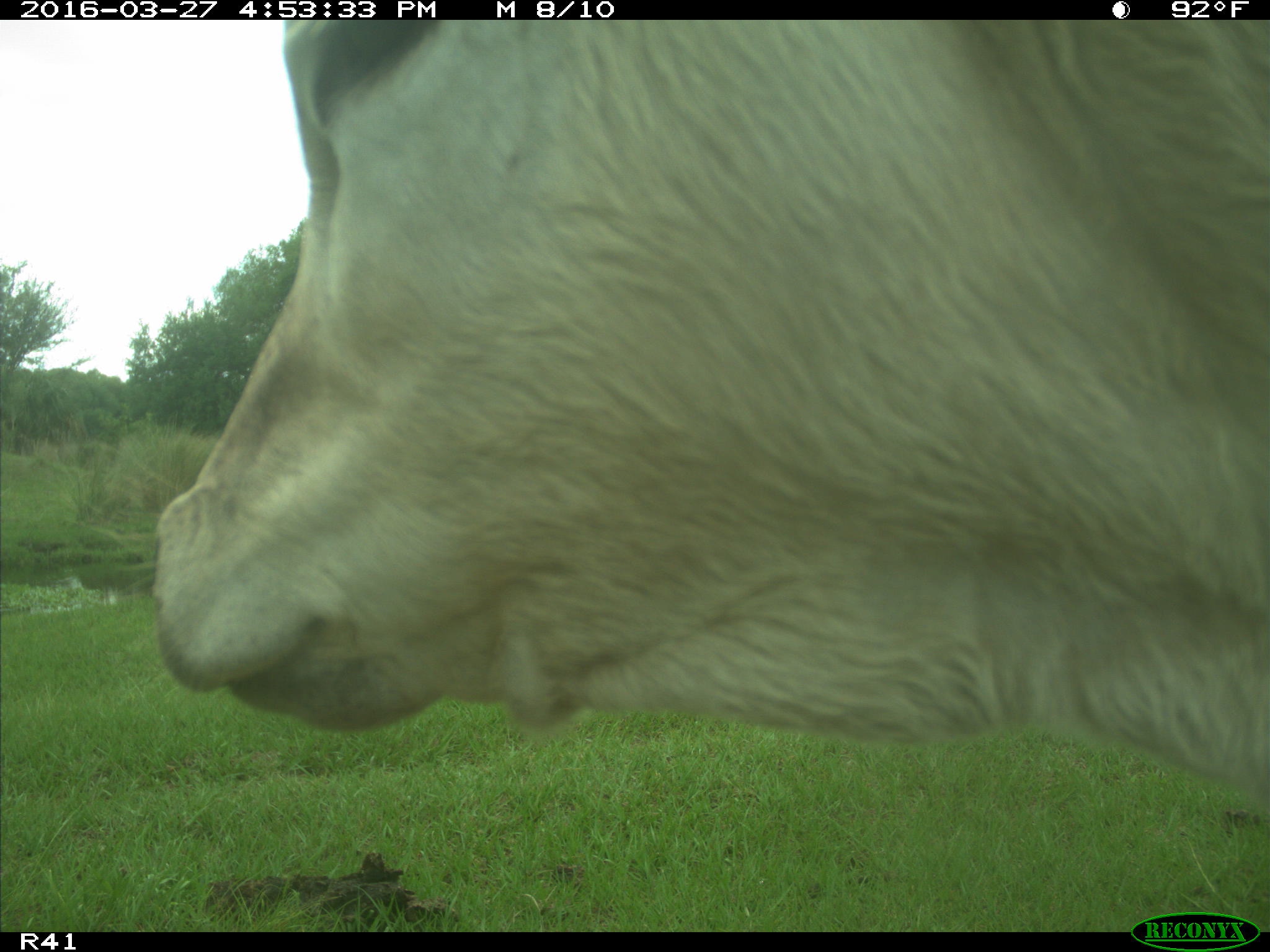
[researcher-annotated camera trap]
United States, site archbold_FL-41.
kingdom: Animalia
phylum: Chordata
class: Mammalia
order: Artiodactyla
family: Bovidae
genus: Bos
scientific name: Bos taurus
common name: domestic cow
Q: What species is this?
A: Bos taurus (domestic cow).